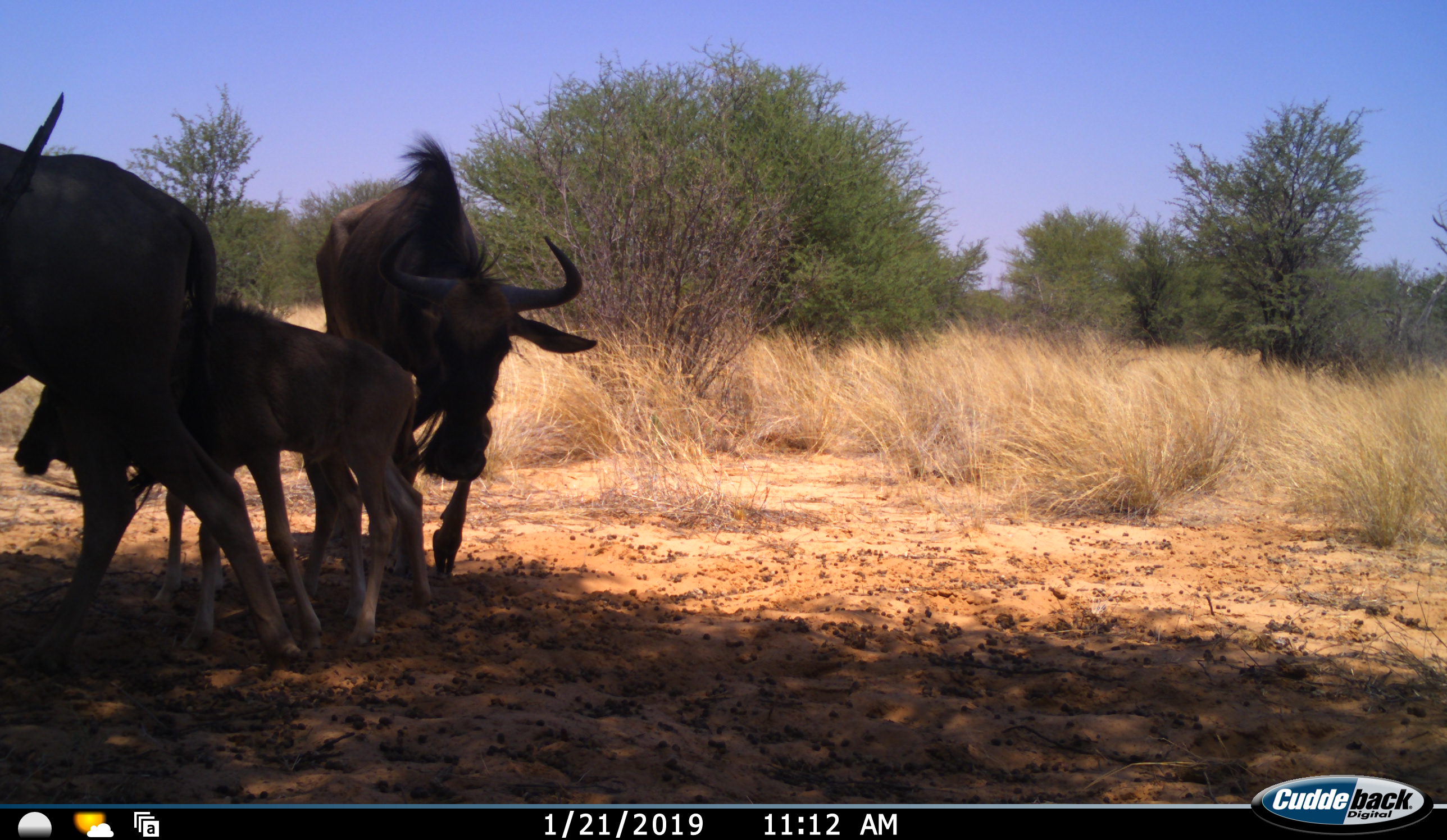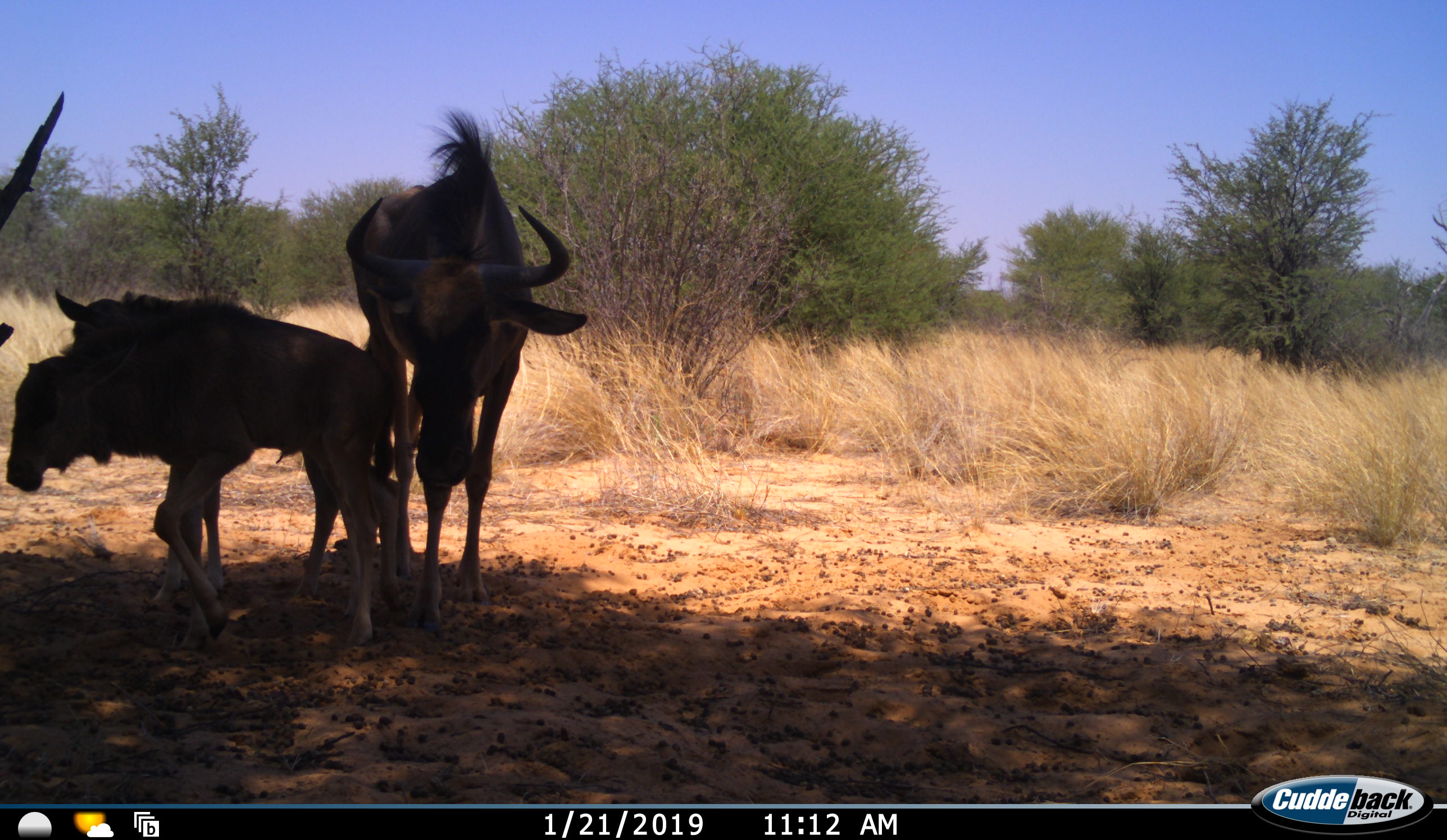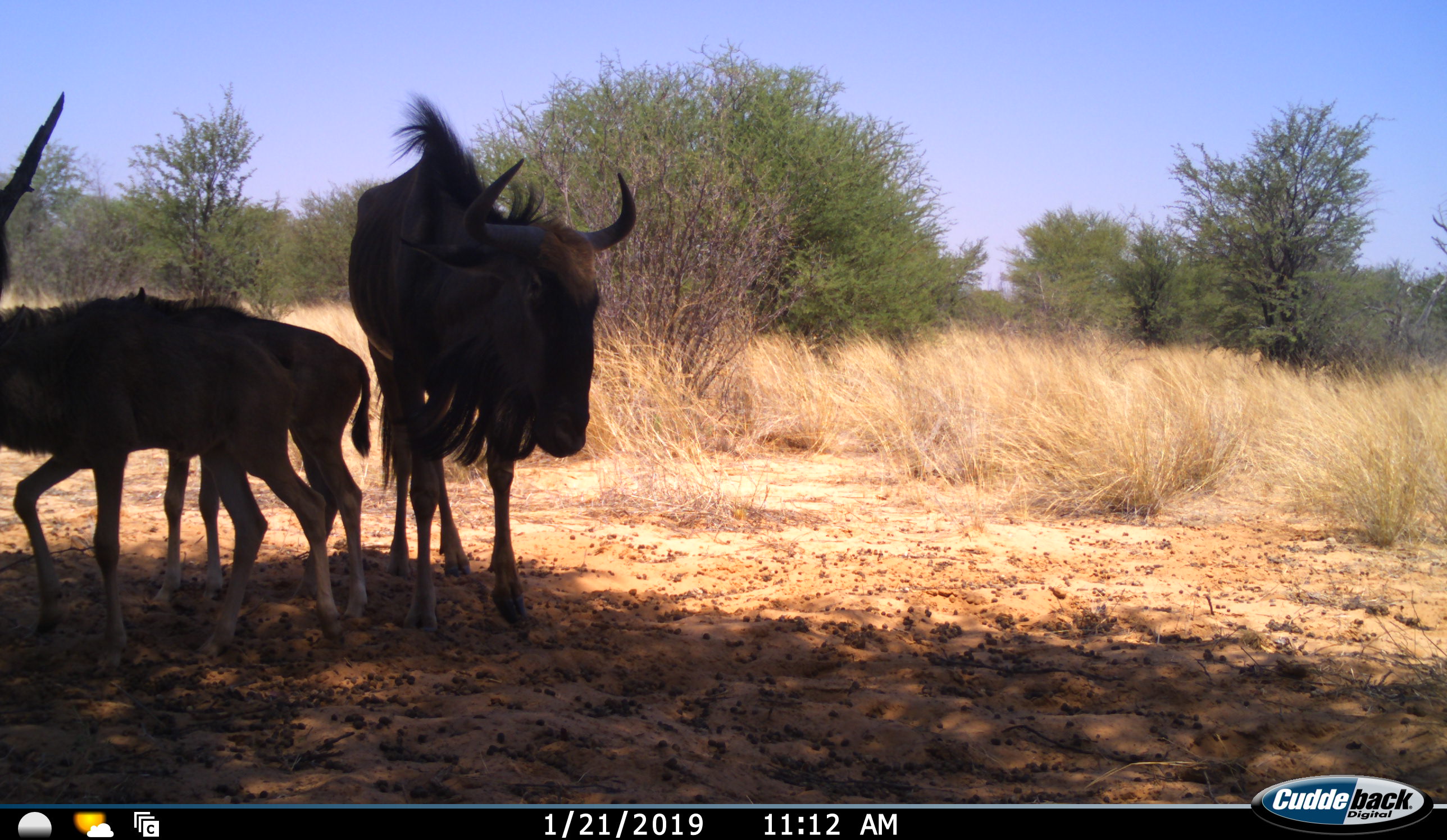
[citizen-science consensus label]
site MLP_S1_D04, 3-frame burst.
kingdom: Animalia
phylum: Chordata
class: Mammalia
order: Artiodactyla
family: Bovidae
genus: Connochaetes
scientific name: Connochaetes taurinus taurinus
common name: blue wildebeest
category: wildebeestblue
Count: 4.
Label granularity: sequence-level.